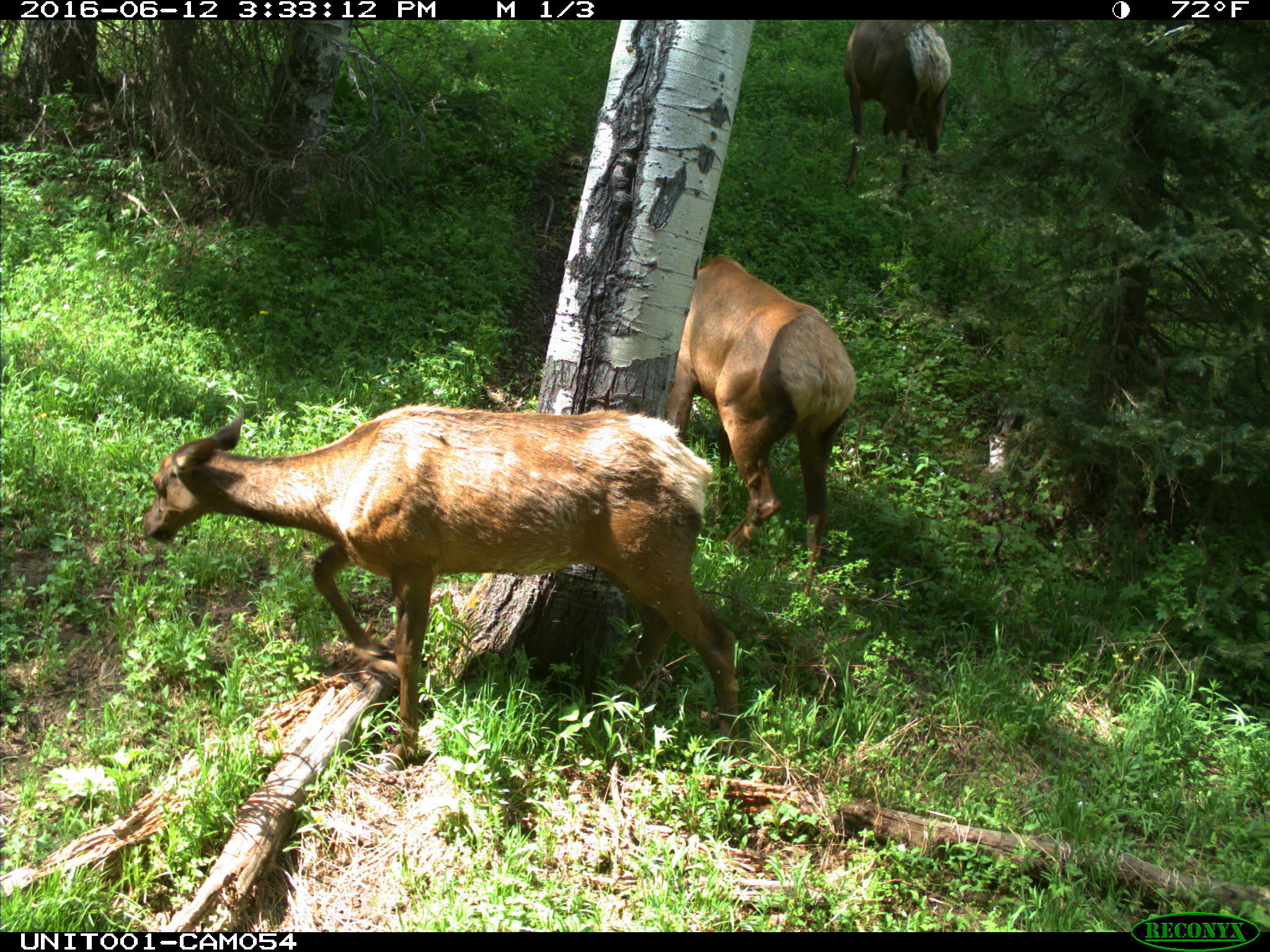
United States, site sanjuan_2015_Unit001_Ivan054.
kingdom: Animalia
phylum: Chordata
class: Mammalia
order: Artiodactyla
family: Cervidae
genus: Cervus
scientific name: Cervus elaphus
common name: red deer